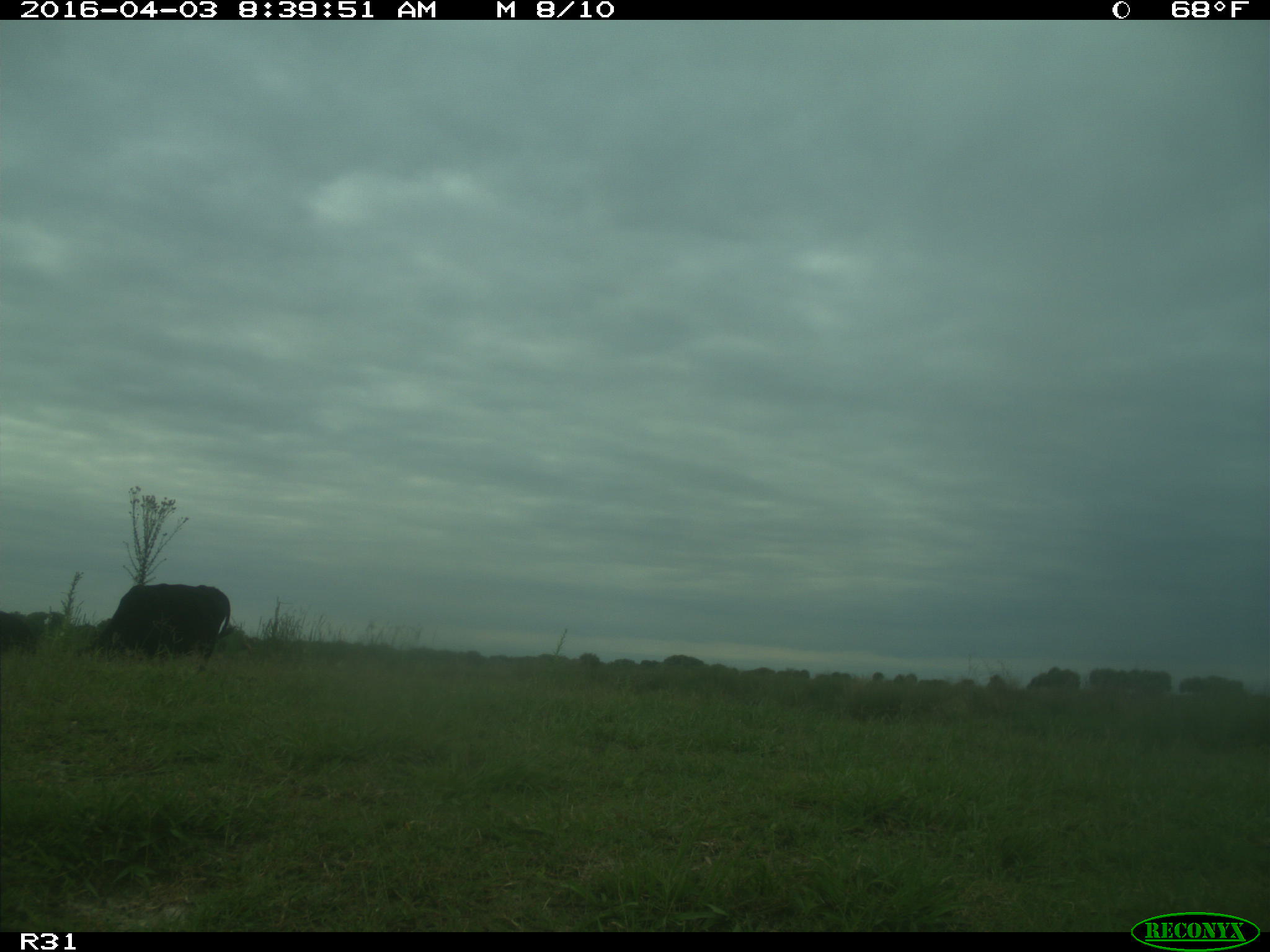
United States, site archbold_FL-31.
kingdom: Animalia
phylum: Chordata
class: Mammalia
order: Artiodactyla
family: Bovidae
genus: Bos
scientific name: Bos taurus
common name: domestic cow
Bos taurus (domestic cow).